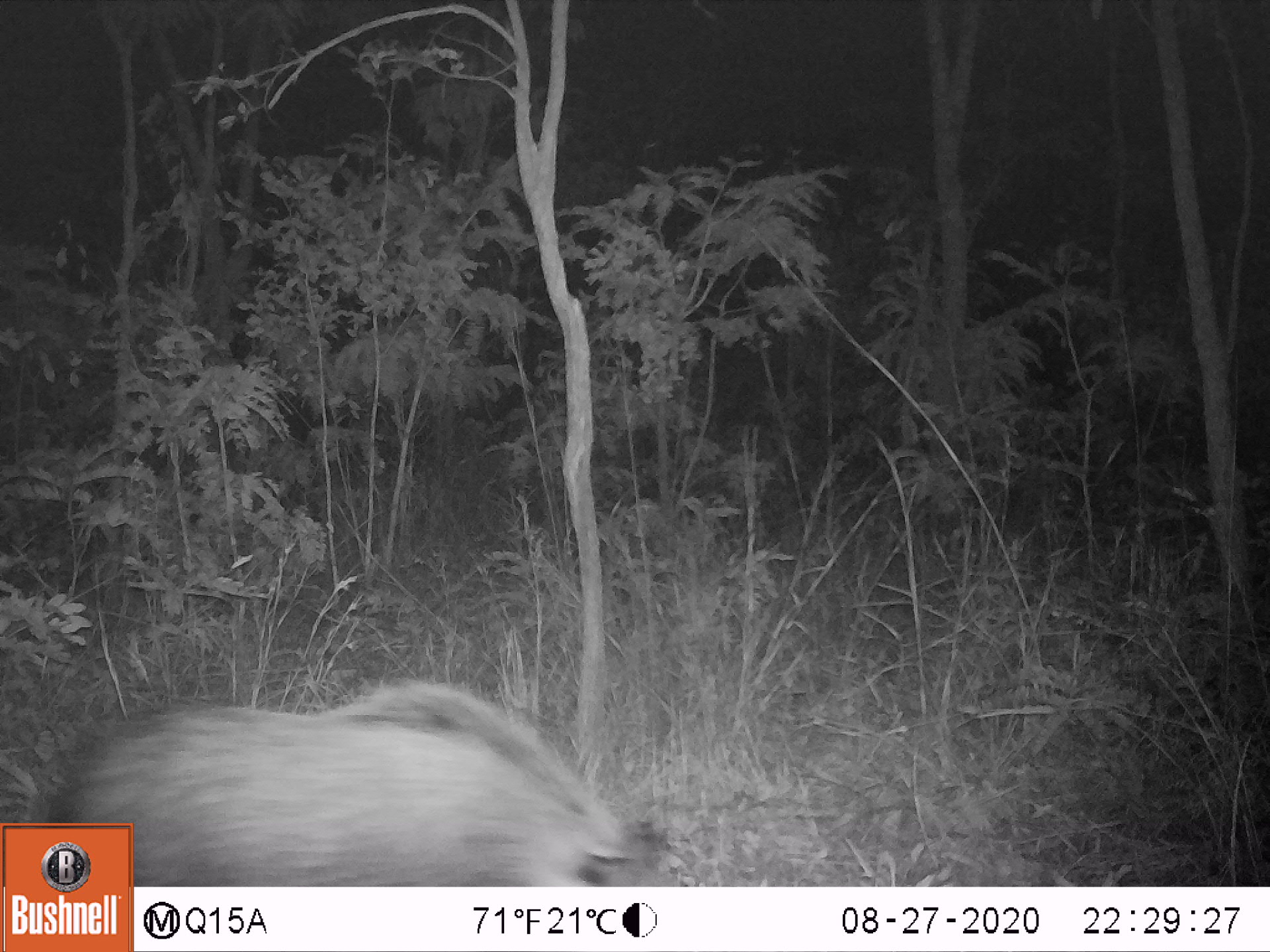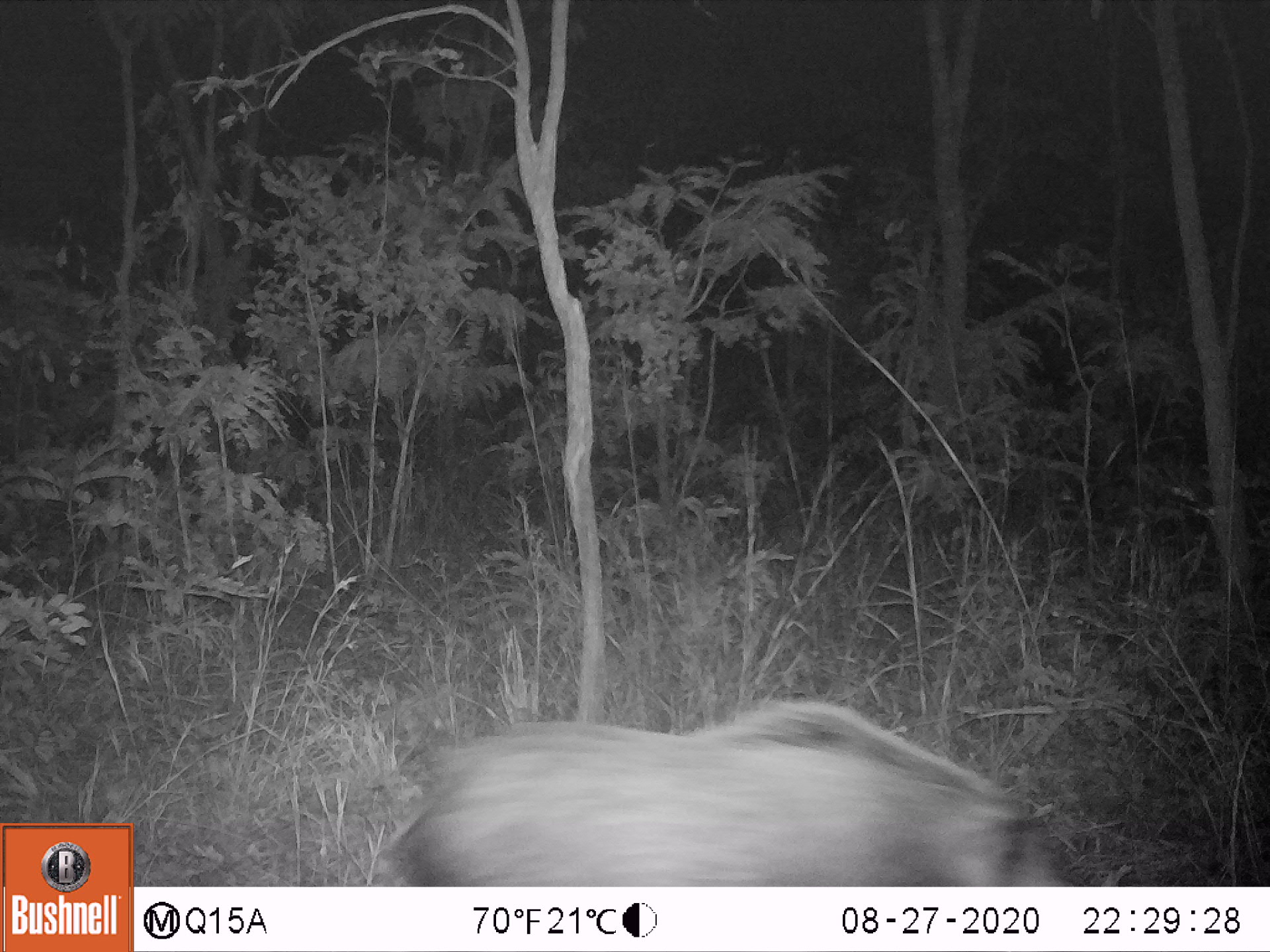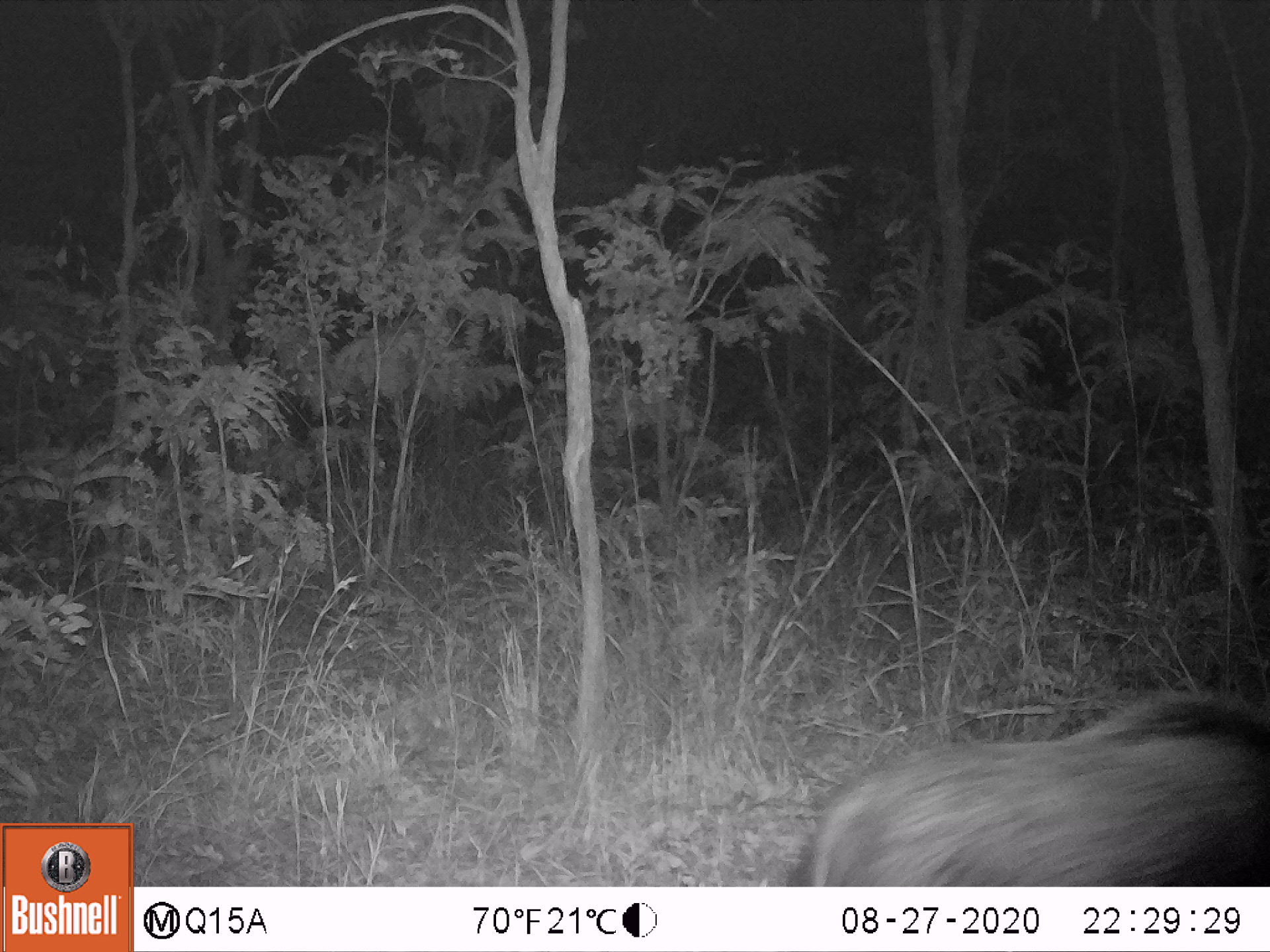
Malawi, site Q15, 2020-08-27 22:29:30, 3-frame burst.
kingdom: Animalia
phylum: Chordata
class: Mammalia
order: Artiodactyla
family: Suidae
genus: Potamochoerus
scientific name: Potamochoerus larvatus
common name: bushpig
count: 1